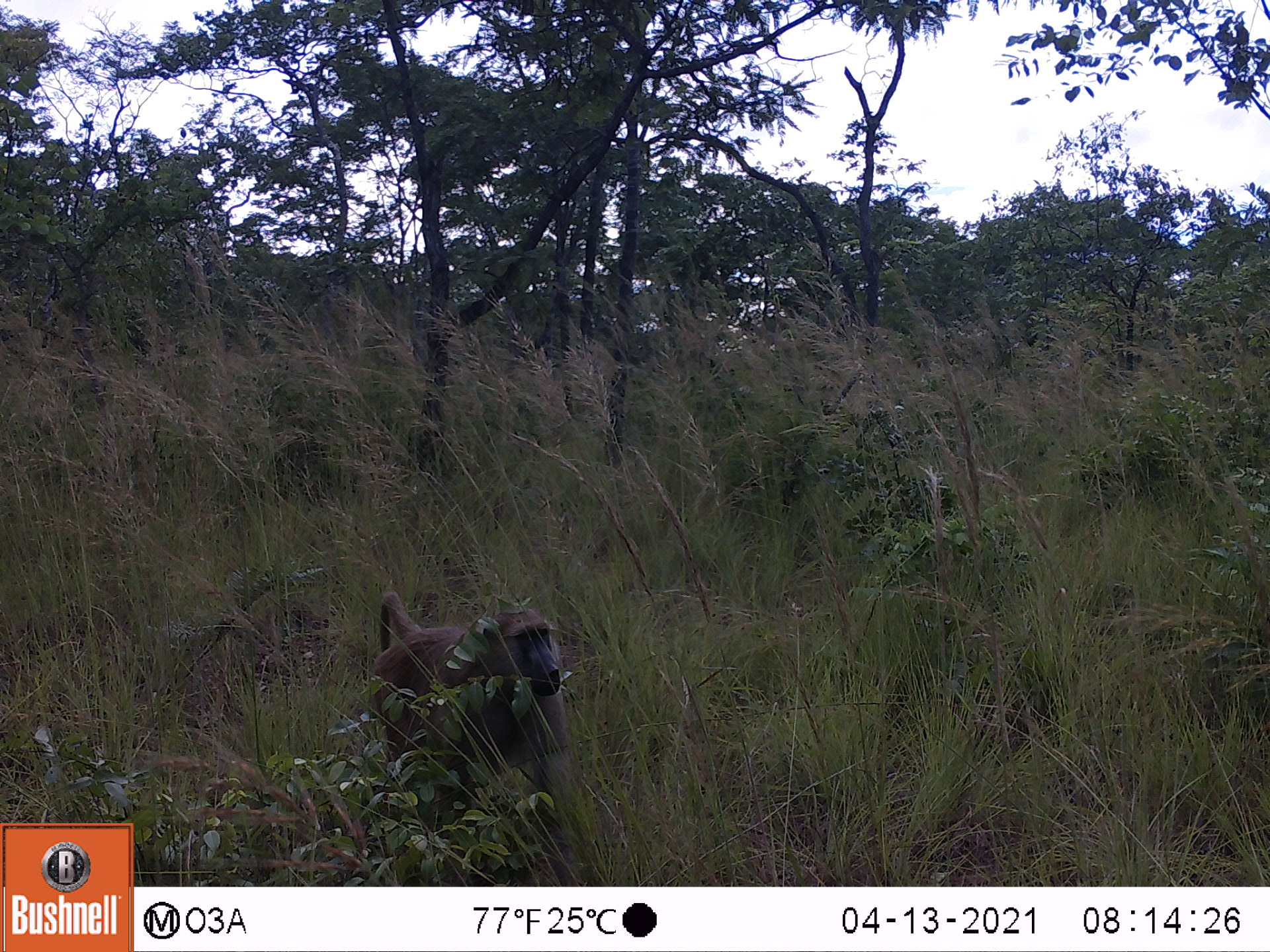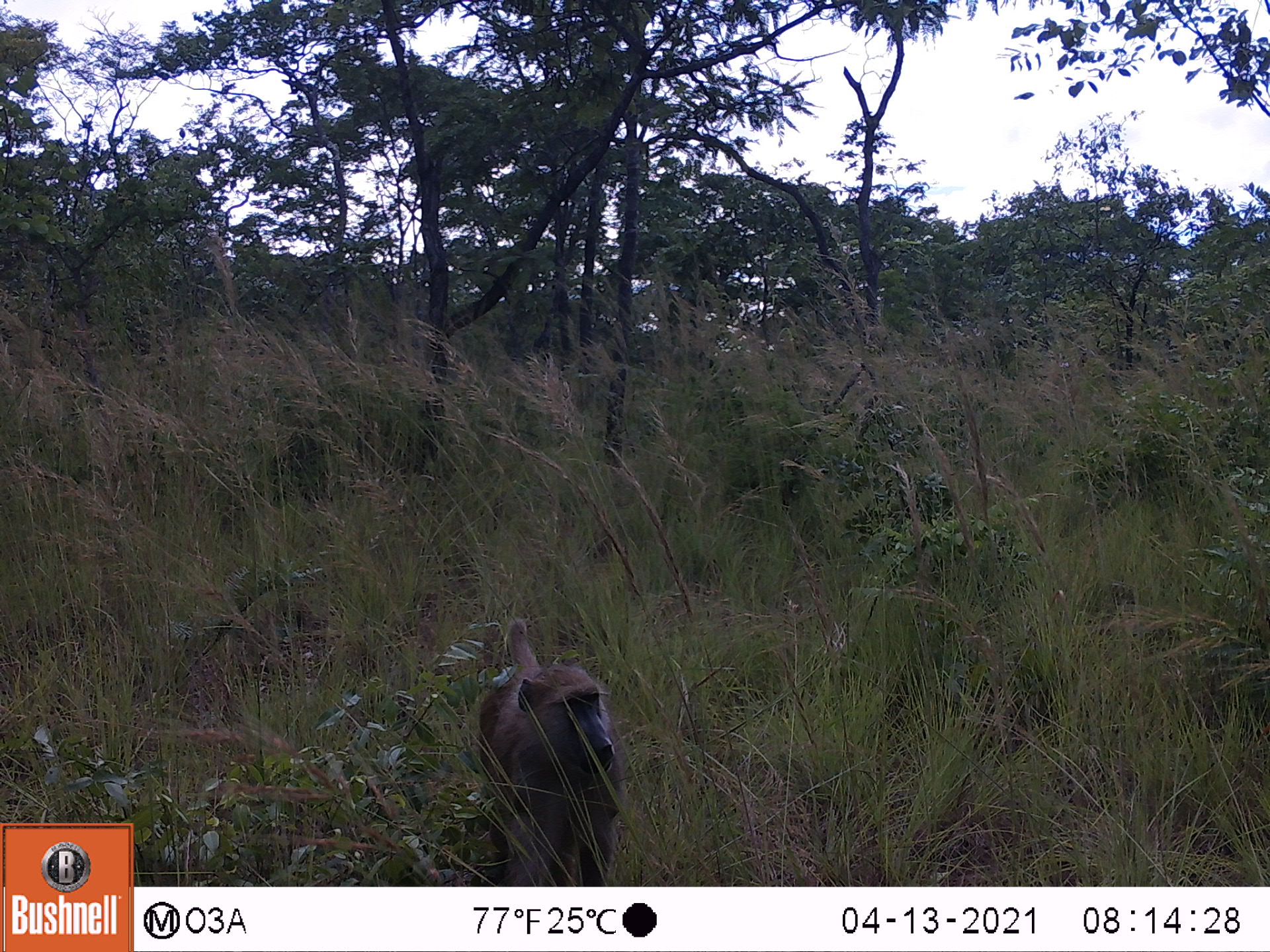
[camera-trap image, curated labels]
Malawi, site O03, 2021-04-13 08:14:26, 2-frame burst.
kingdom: Animalia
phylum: Chordata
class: Mammalia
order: Primates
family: Cercopithecidae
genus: Papio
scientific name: Papio cynocephalus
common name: yellow baboon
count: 1